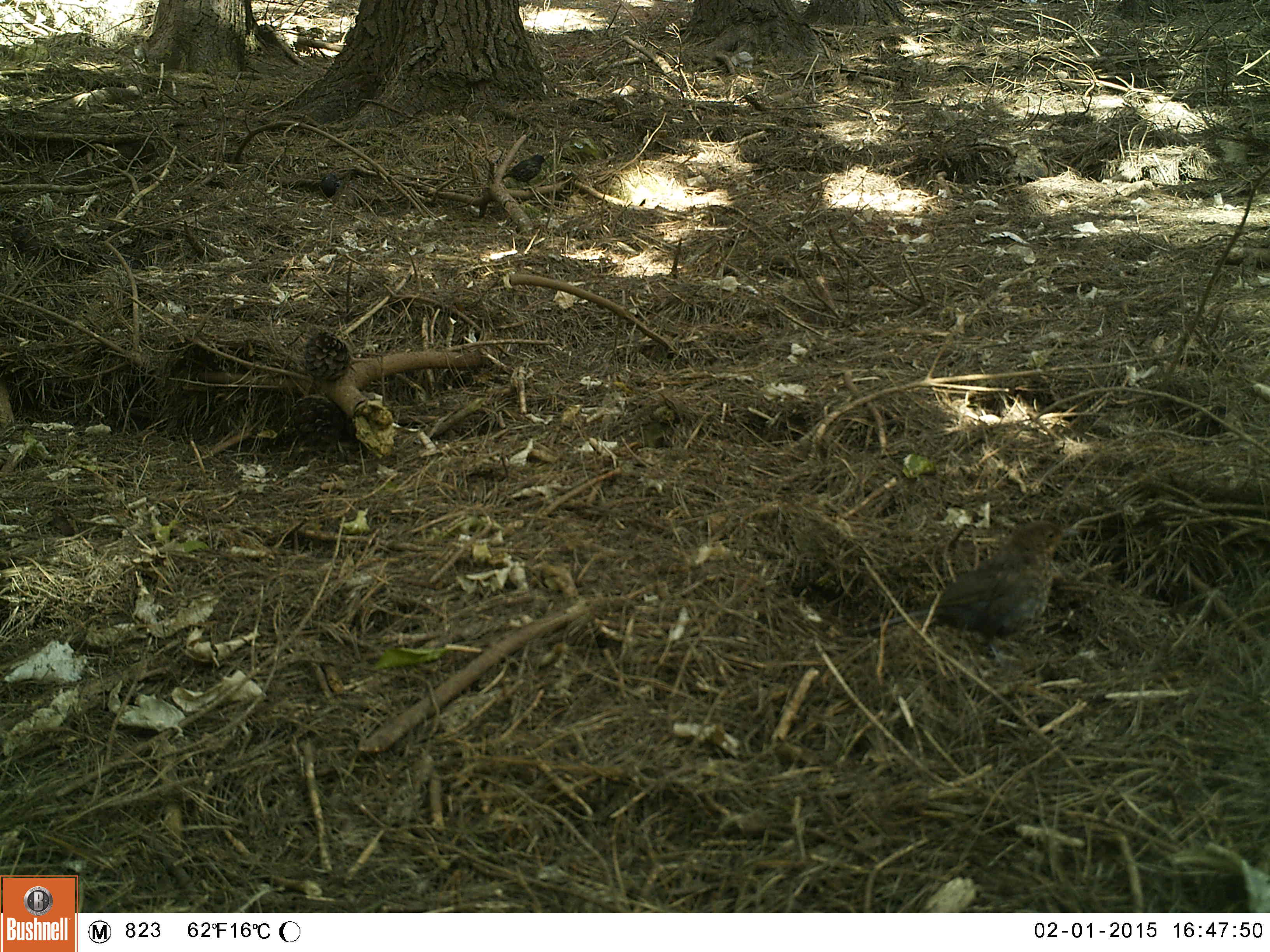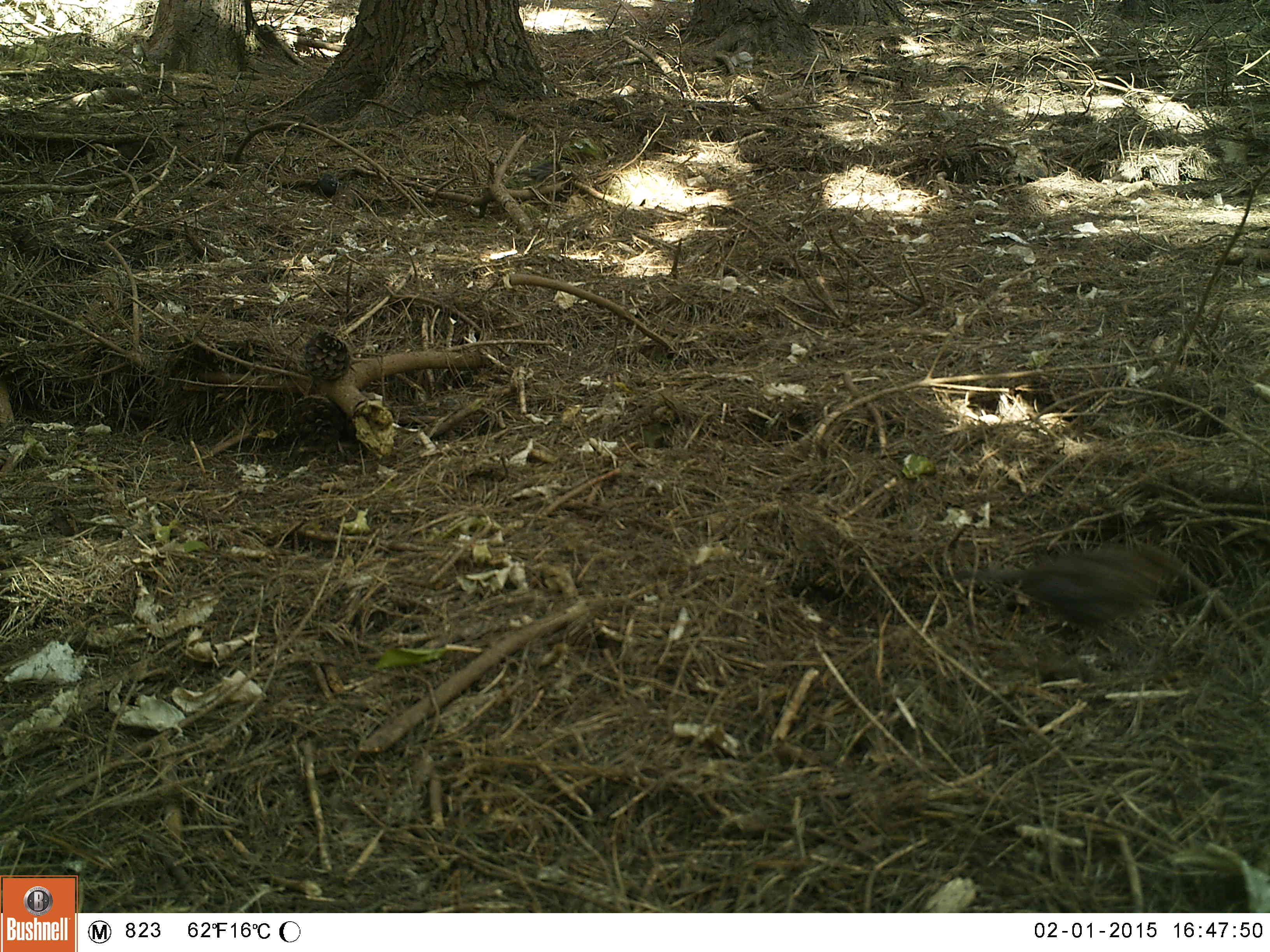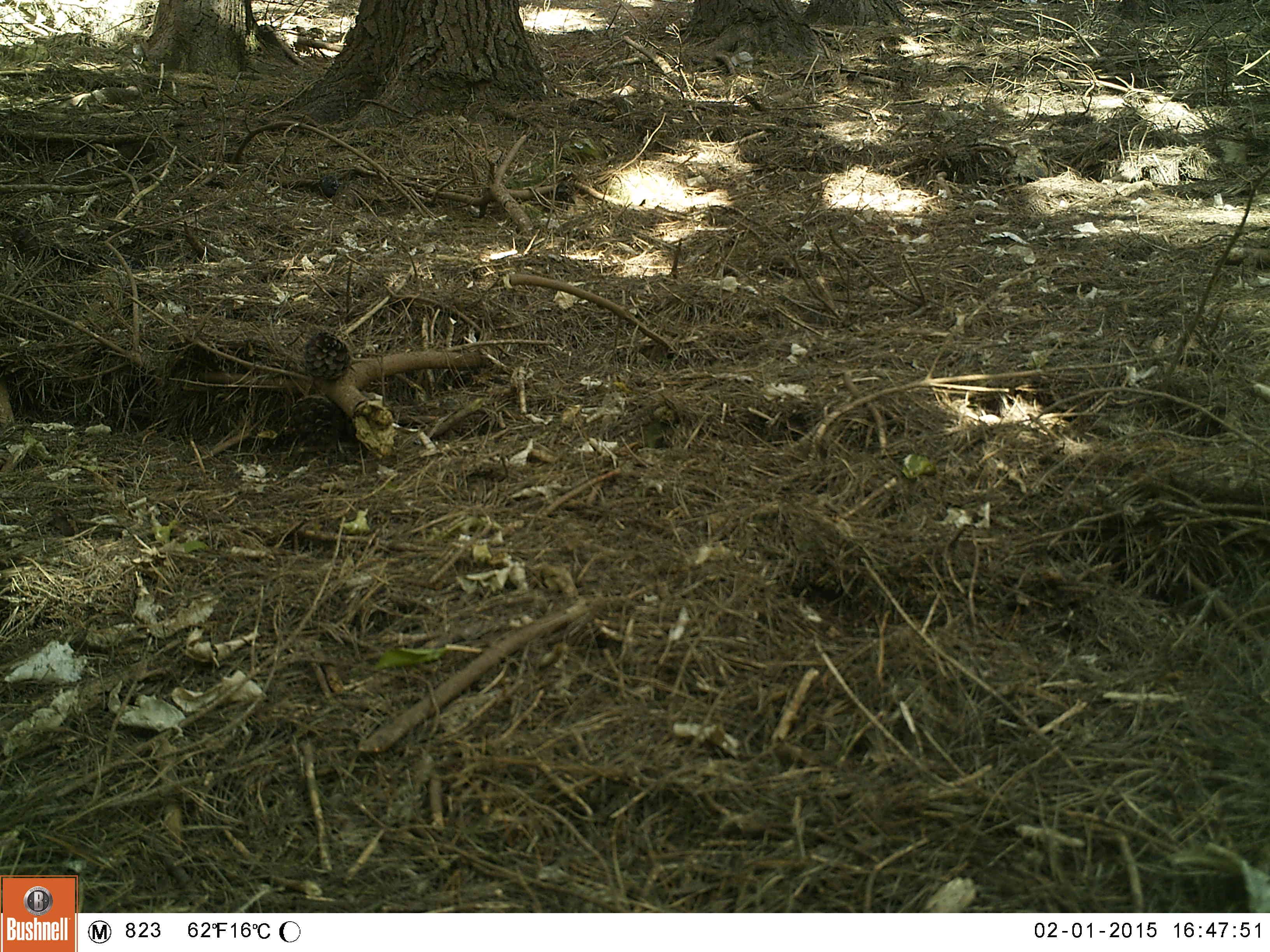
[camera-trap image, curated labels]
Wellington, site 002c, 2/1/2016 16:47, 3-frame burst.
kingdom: Animalia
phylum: Chordata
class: Aves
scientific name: Aves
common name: bird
Bird (Aves).